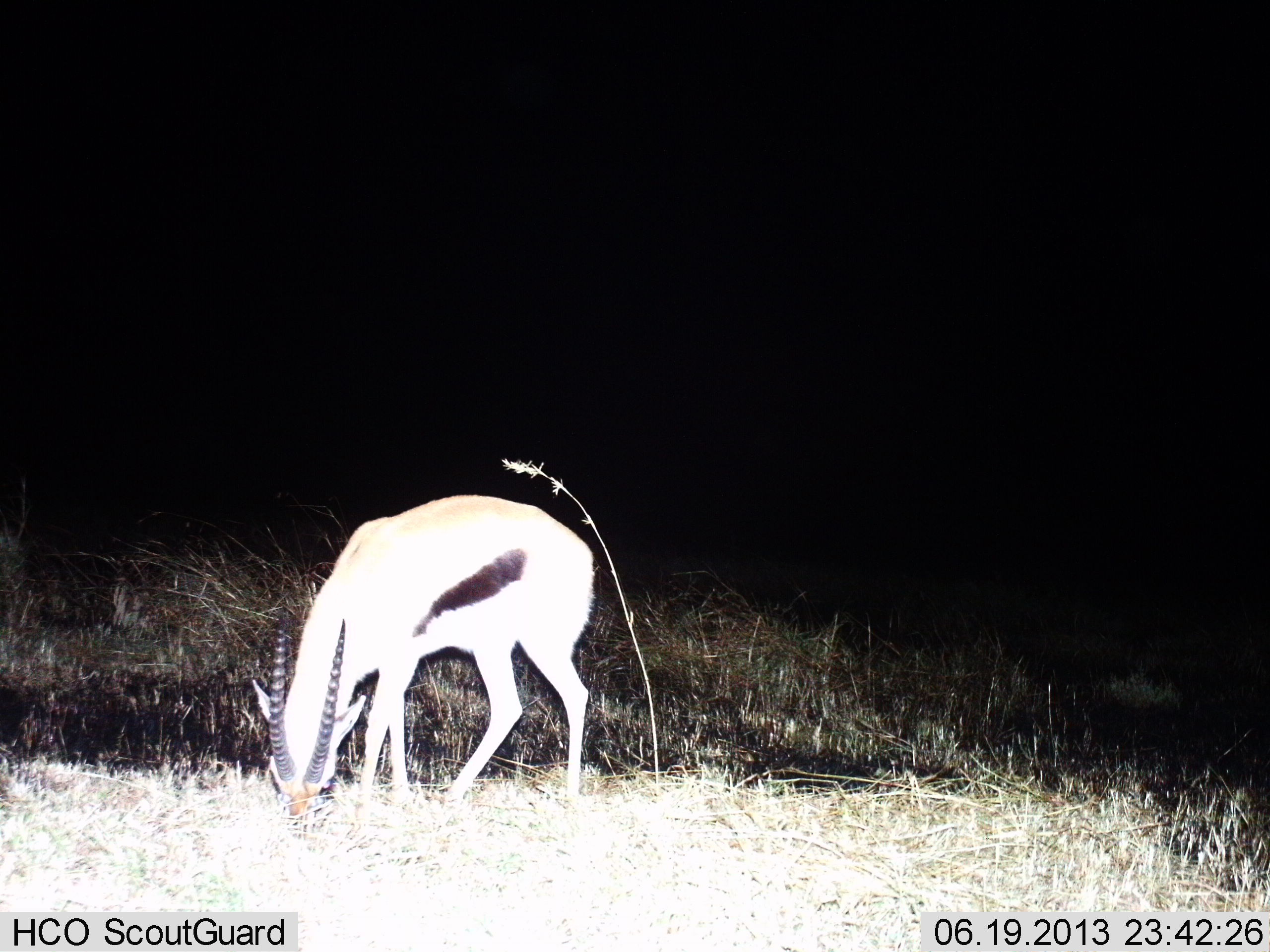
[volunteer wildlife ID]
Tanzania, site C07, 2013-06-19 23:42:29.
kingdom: Animalia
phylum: Chordata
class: Mammalia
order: Artiodactyla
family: Bovidae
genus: Eudorcas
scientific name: Eudorcas thomsonii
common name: thomson's gazelle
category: gazellethomsons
Gazellethomsons (thomson's gazelle) (Eudorcas thomsonii), count 1. Behavior (volunteer vote fractions): standing 26%, resting 0%, moving 0%, interacting 0%. Young present (vote fraction): 0%. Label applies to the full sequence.